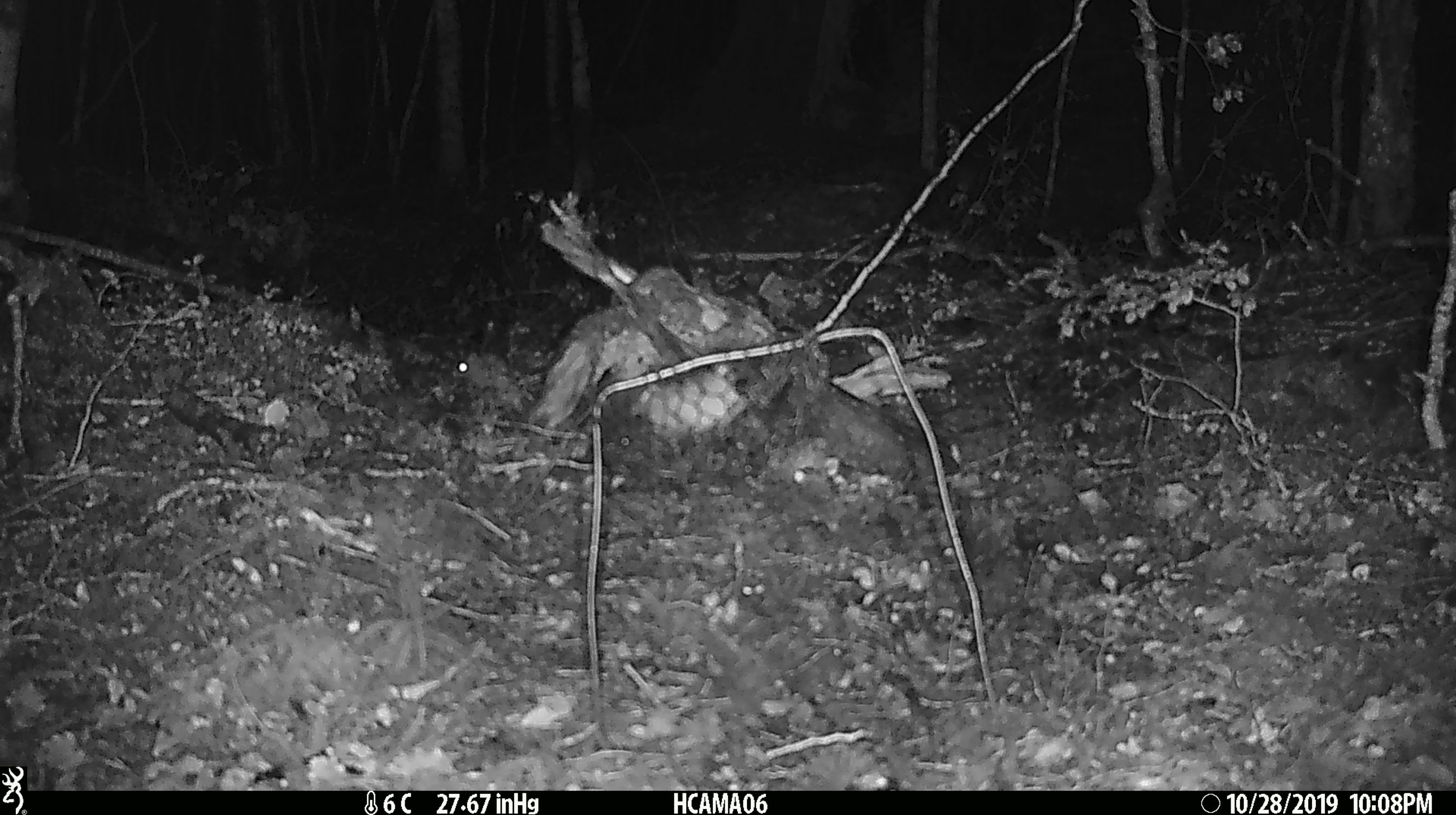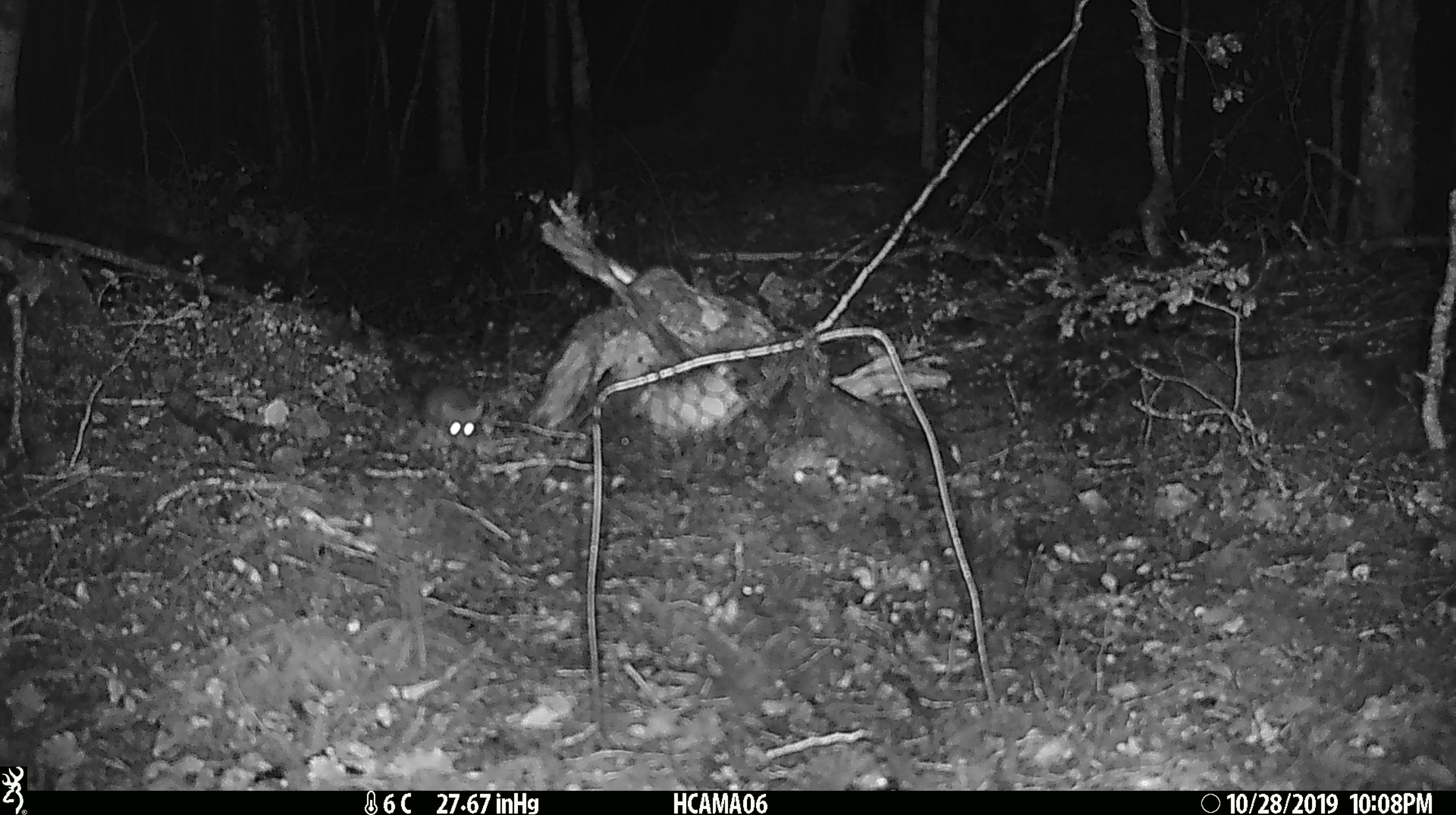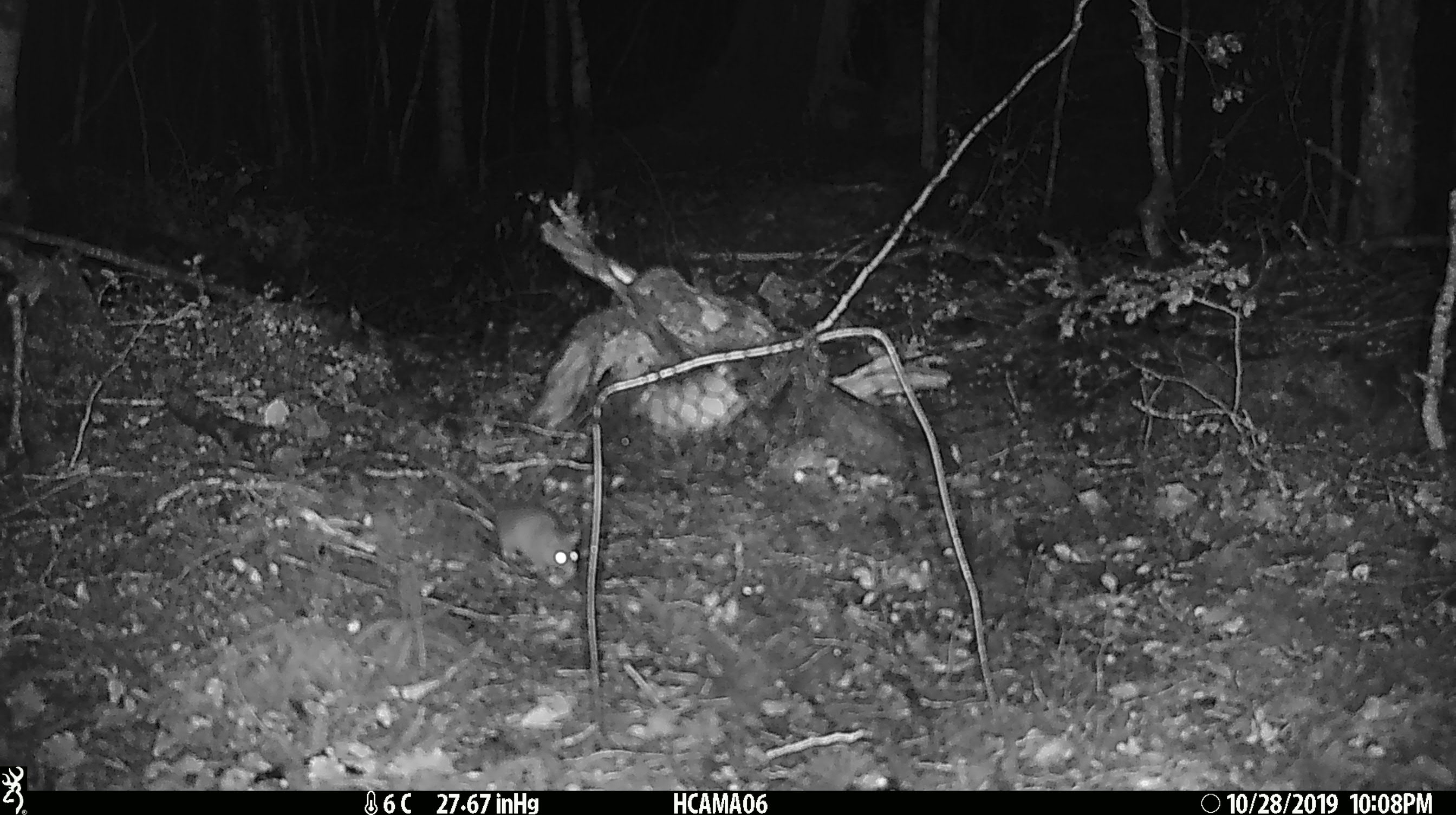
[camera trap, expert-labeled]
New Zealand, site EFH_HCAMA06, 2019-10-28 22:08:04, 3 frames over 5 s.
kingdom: Animalia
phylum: Chordata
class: Mammalia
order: Rodentia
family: Muridae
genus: Mus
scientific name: Mus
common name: mouse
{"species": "mouse (Mus)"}